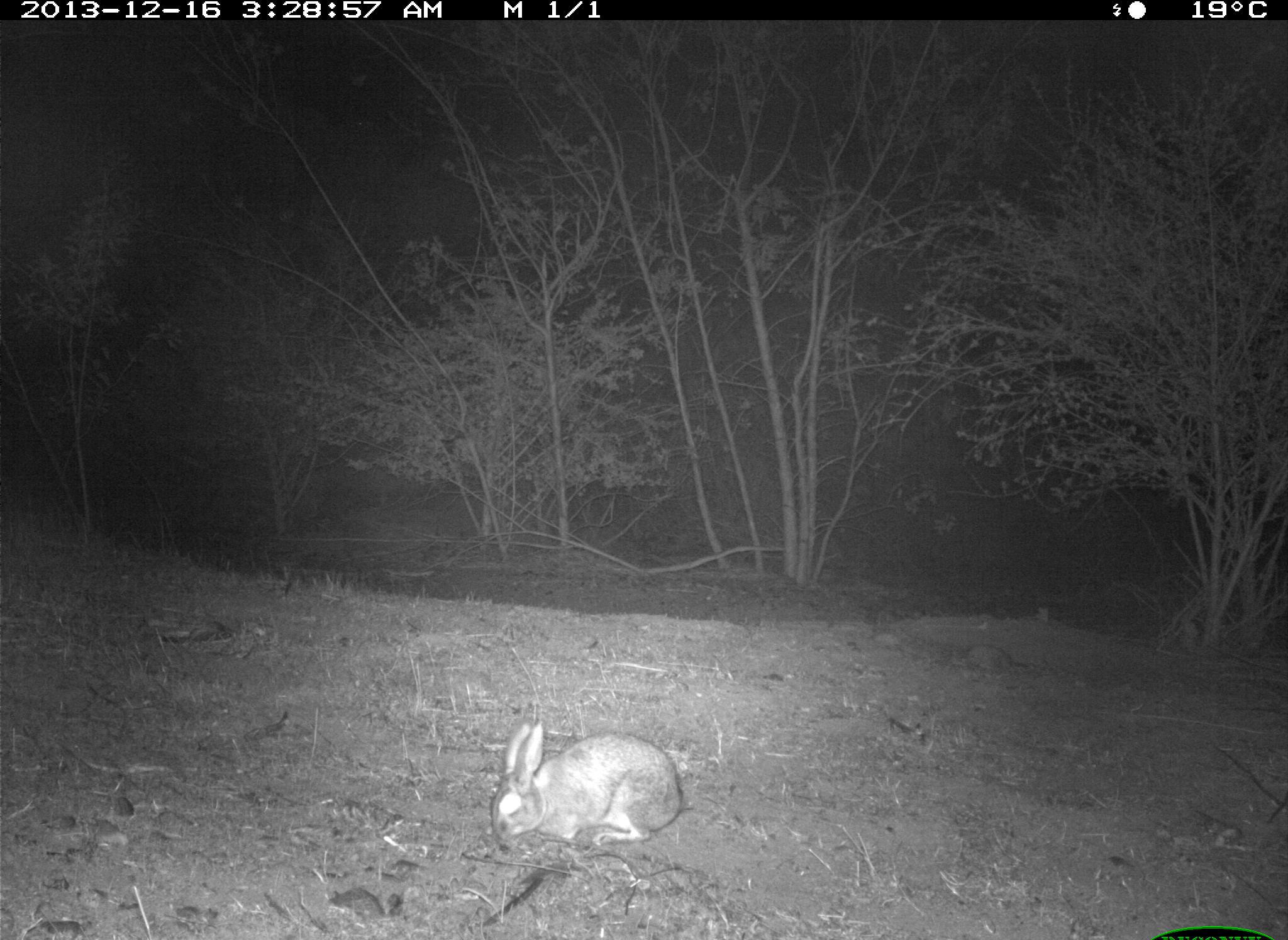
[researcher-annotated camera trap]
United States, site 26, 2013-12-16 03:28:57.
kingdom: Animalia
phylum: Chordata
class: Mammalia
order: Lagomorpha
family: Leporidae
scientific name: Leporidae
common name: rabbits and hares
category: rabbit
Rabbit (rabbits and hares) (Leporidae).